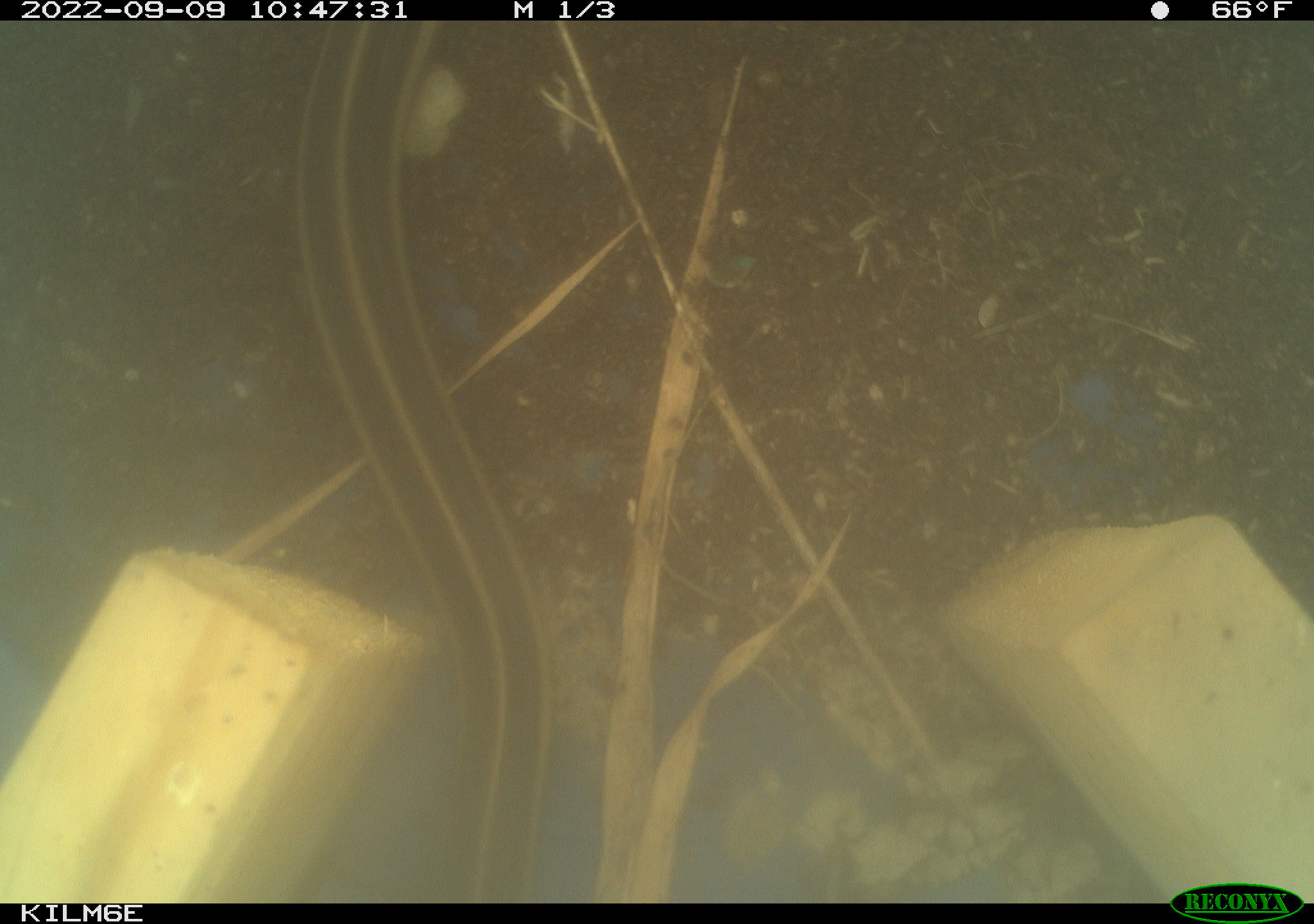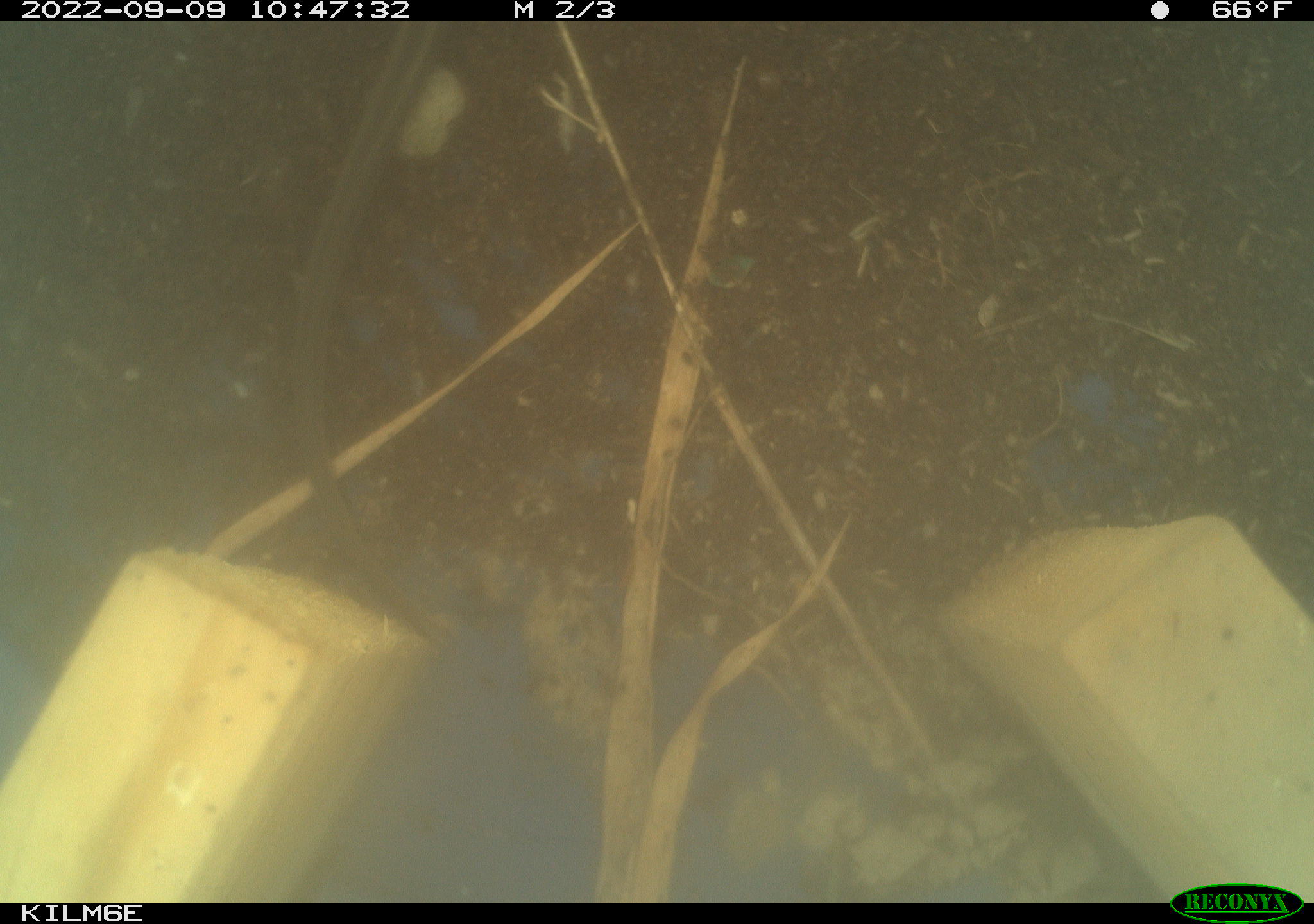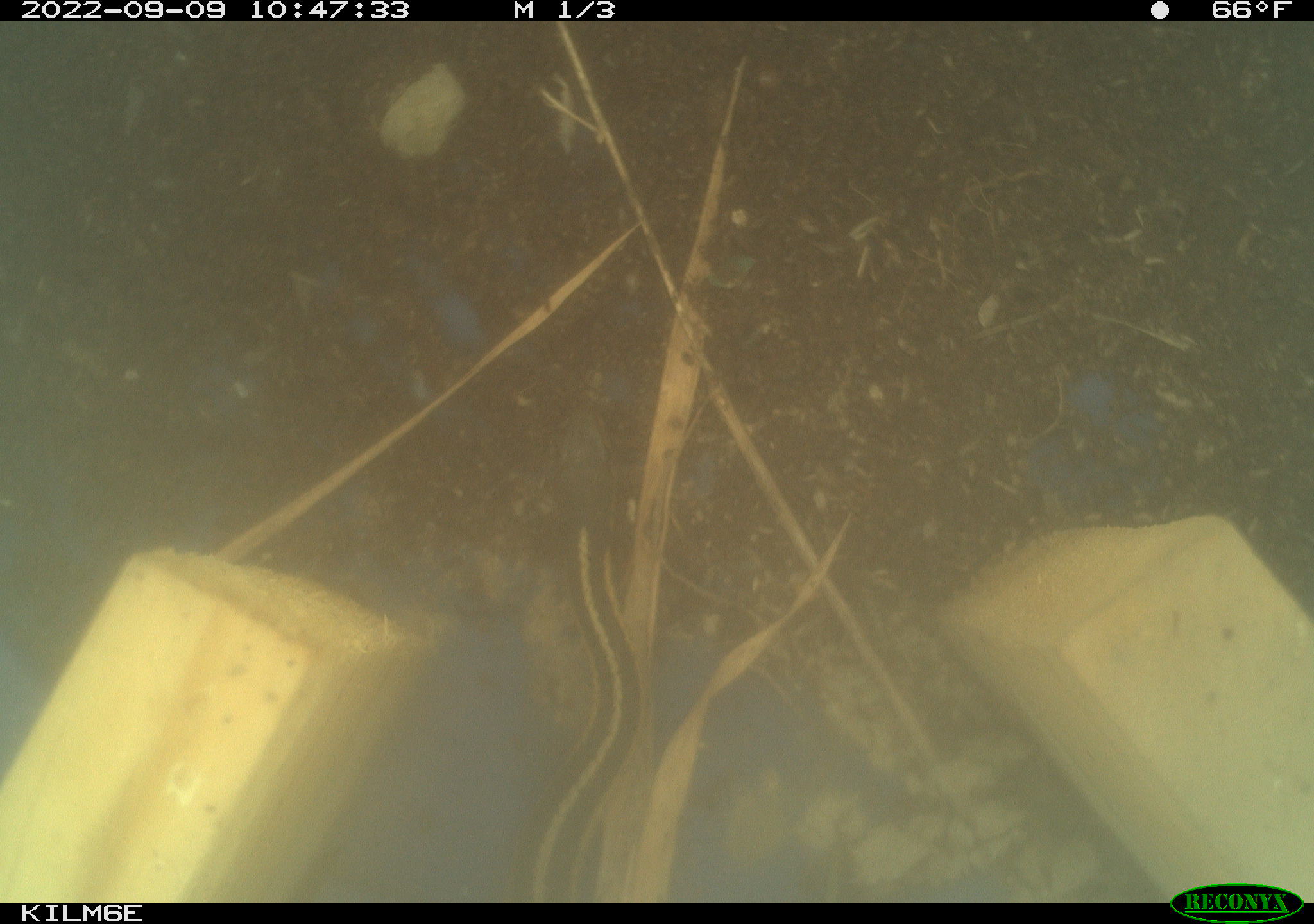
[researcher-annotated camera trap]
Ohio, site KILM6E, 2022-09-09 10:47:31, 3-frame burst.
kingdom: Animalia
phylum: Chordata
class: Reptilia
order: Squamata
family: Colubridae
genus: Thamnophis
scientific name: Thamnophis sirtalis sirtalis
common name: eastern gartersnake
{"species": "eastern gartersnake (Thamnophis sirtalis sirtalis)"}